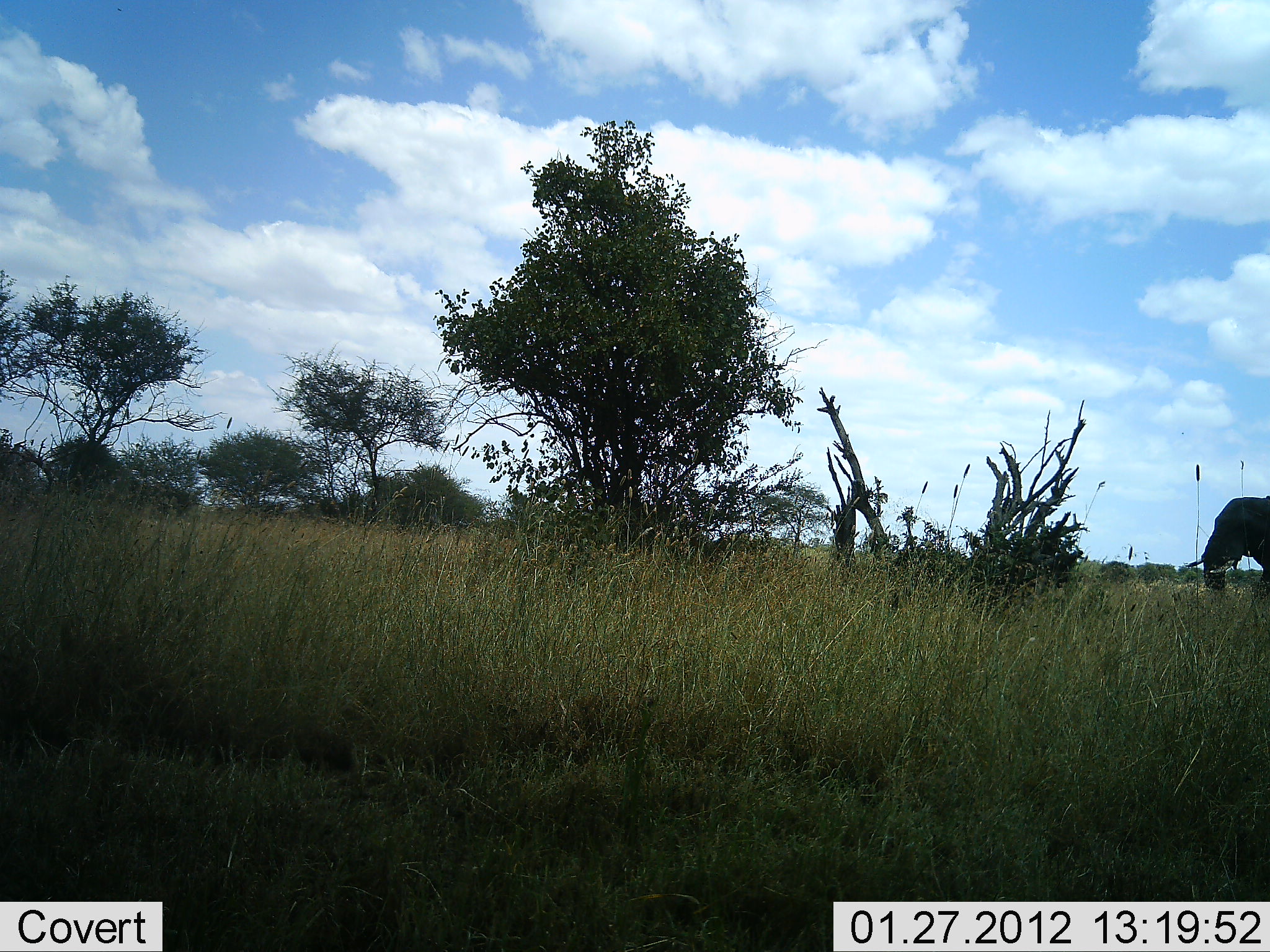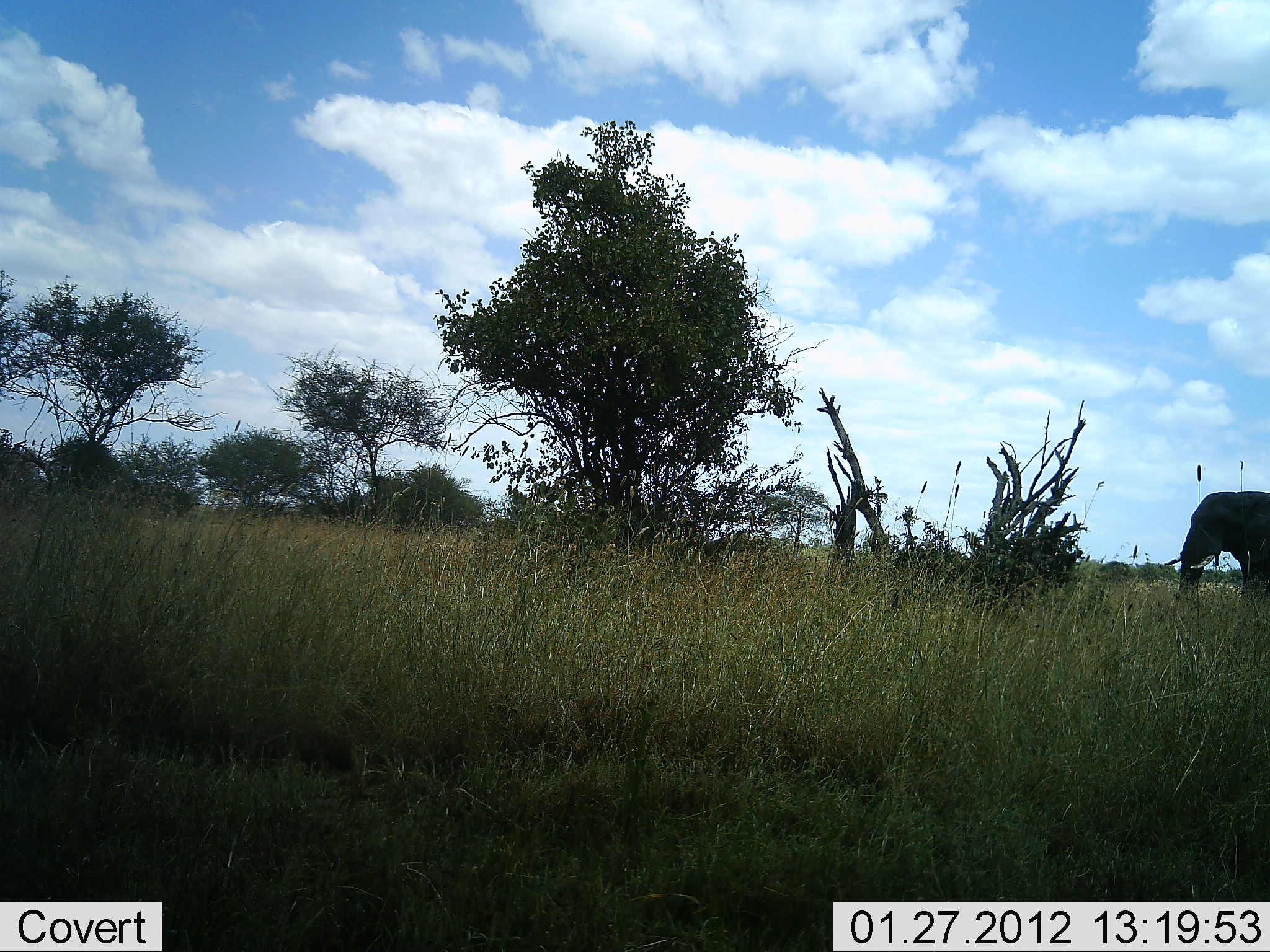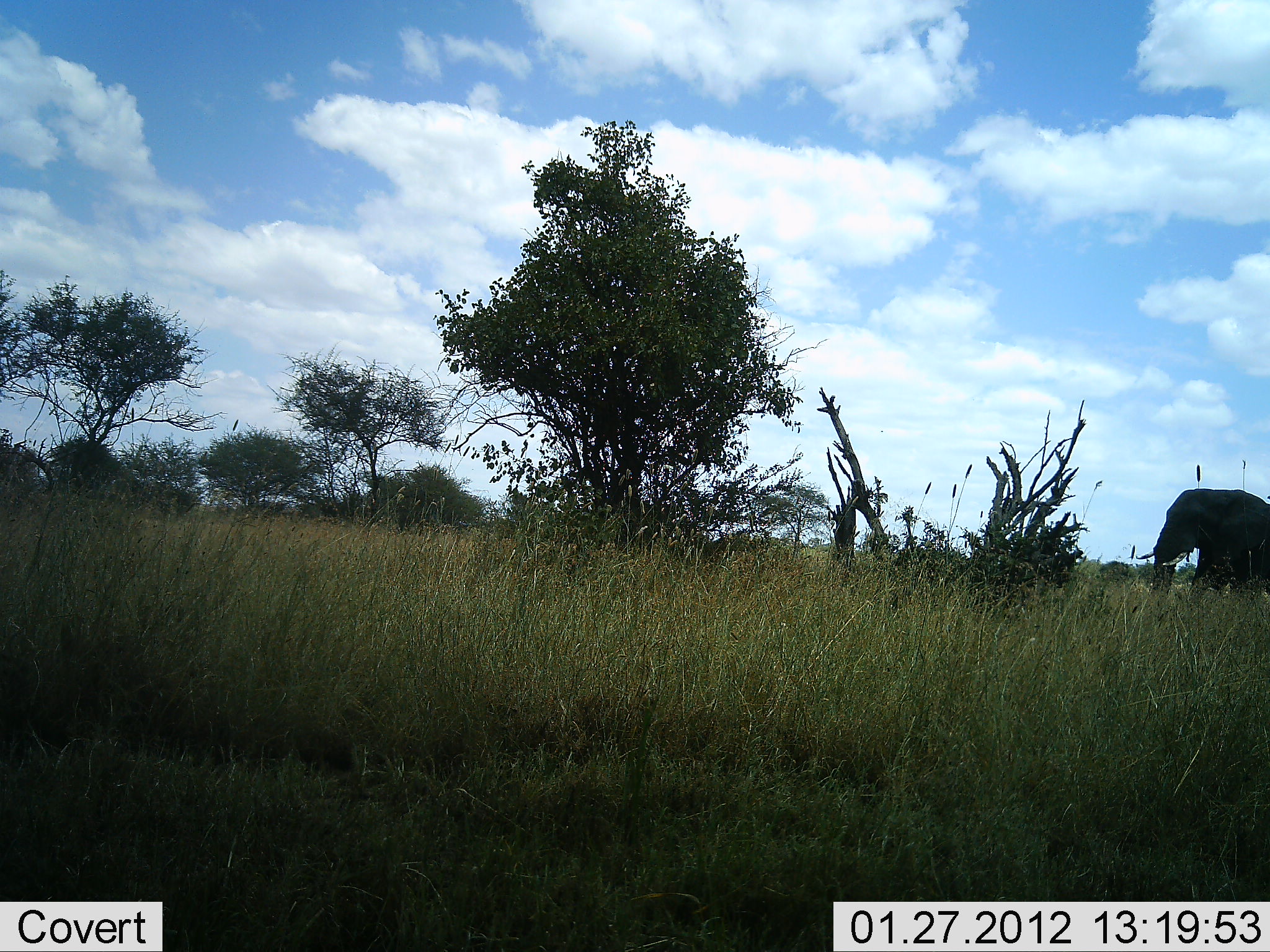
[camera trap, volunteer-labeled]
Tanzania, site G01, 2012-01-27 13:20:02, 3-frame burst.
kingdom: Animalia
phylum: Chordata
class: Mammalia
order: Proboscidea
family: Elephantidae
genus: Loxodonta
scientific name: Loxodonta africana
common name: african bush elephant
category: elephant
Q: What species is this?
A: Elephant (african bush elephant) (Loxodonta africana).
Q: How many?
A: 1.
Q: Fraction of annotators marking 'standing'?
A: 4%.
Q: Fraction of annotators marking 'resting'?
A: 0%.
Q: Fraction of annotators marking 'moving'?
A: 96%.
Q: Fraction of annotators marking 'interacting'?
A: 0%.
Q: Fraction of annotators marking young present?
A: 0%.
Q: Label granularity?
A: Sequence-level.